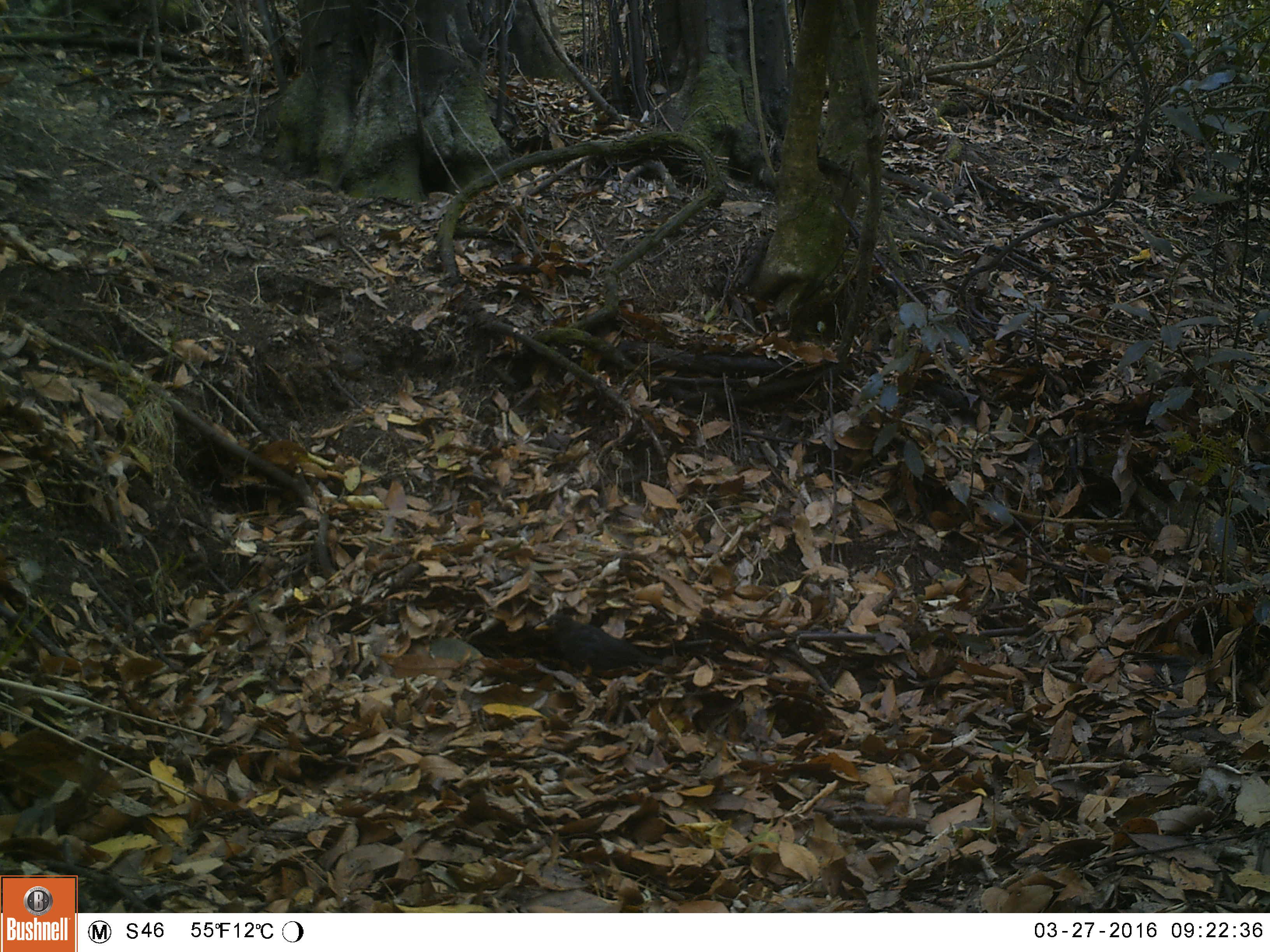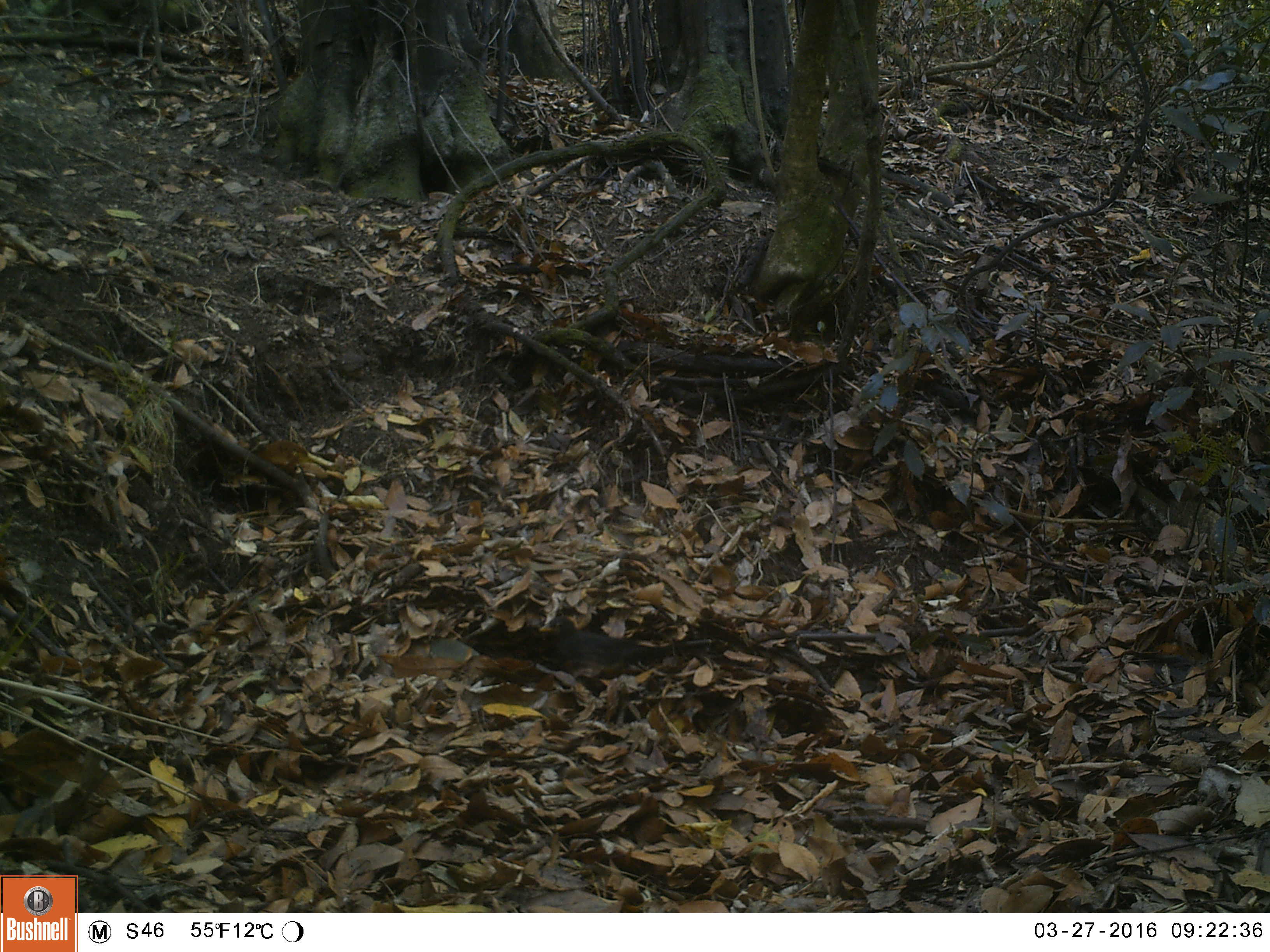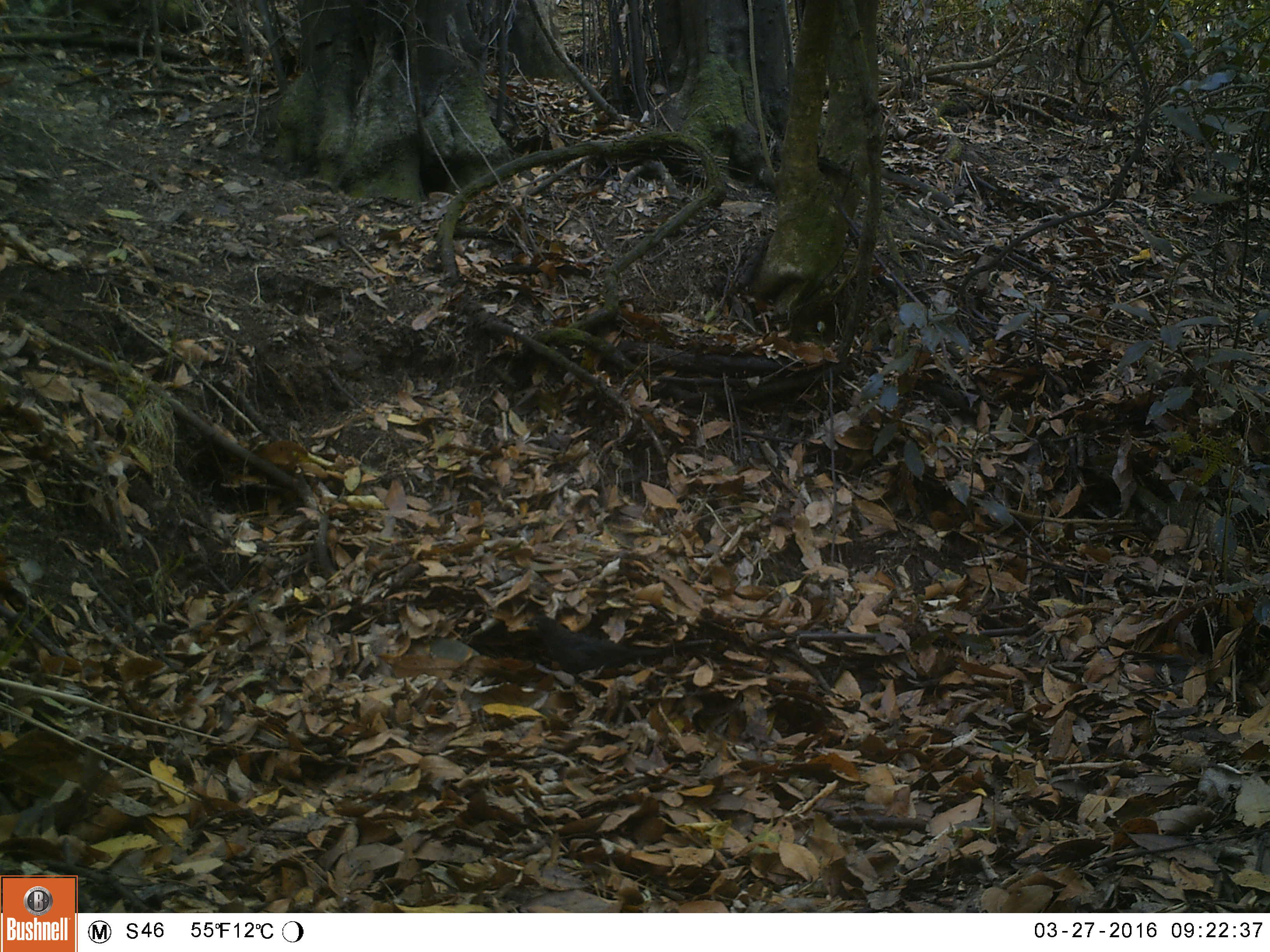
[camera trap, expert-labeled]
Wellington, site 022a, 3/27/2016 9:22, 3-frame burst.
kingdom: Animalia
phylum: Chordata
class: Aves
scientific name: Aves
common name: bird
Bird (Aves).